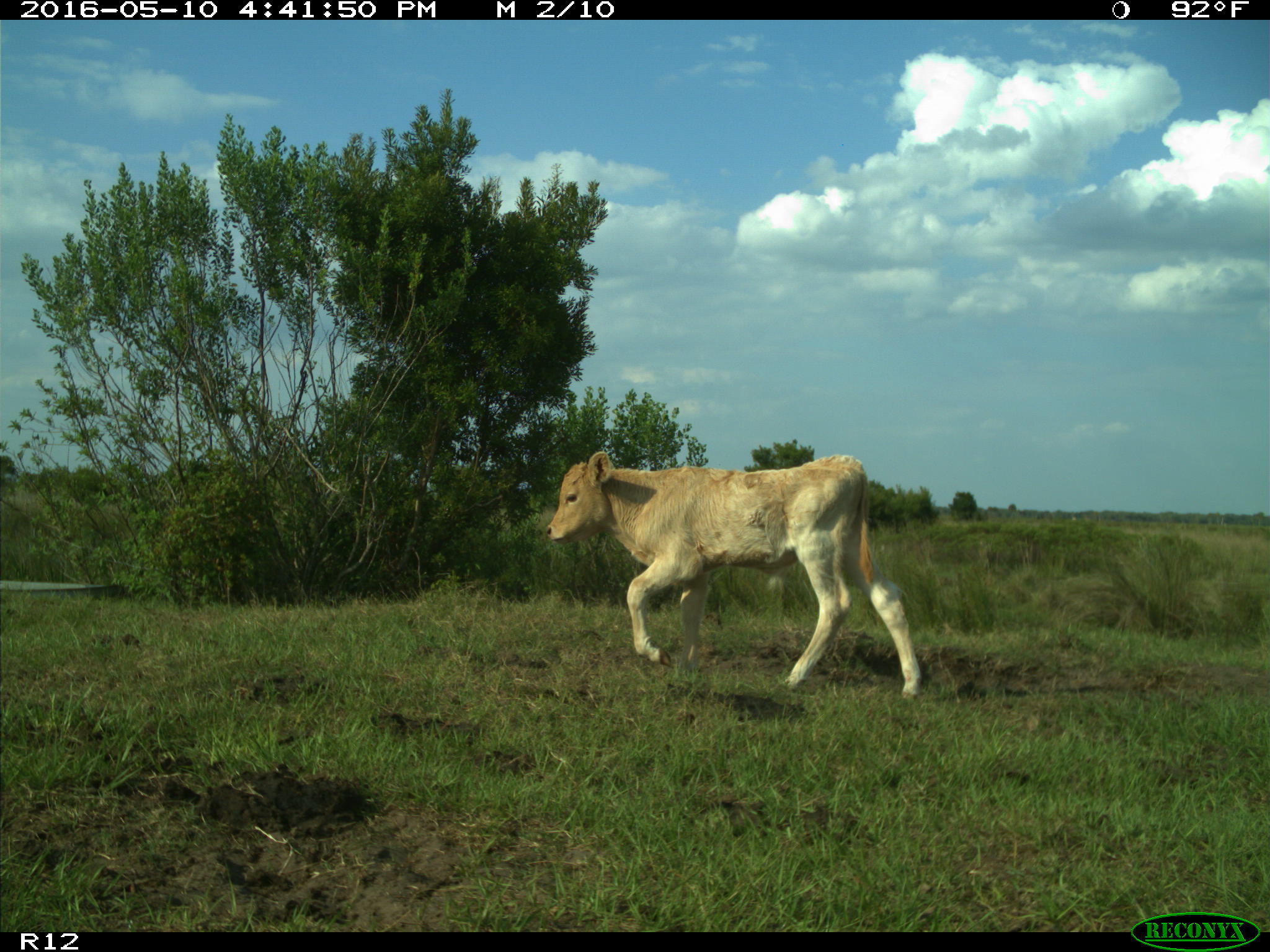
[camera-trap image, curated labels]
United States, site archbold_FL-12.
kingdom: Animalia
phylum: Chordata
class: Mammalia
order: Artiodactyla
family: Bovidae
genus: Bos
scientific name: Bos taurus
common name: domestic cow